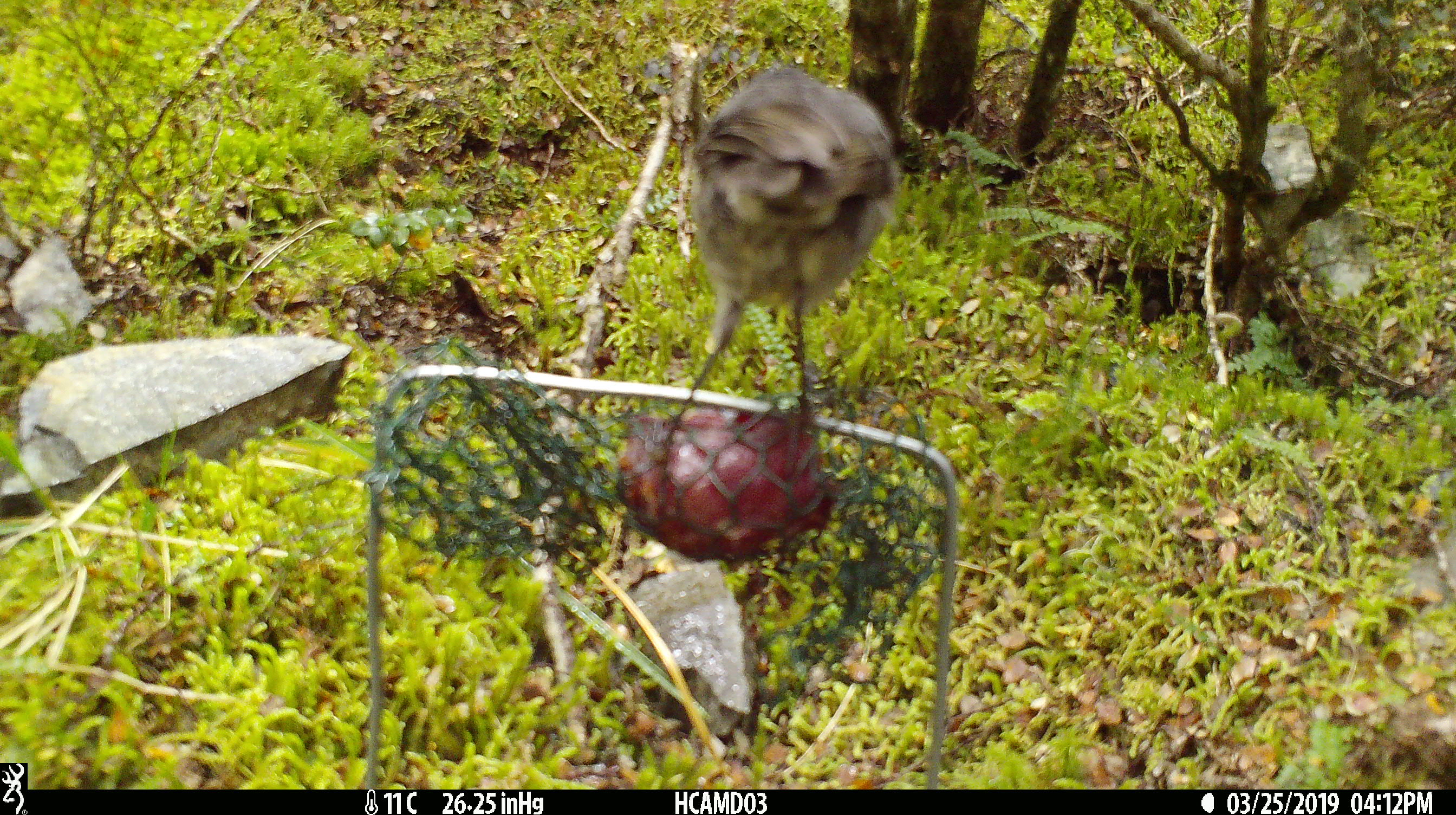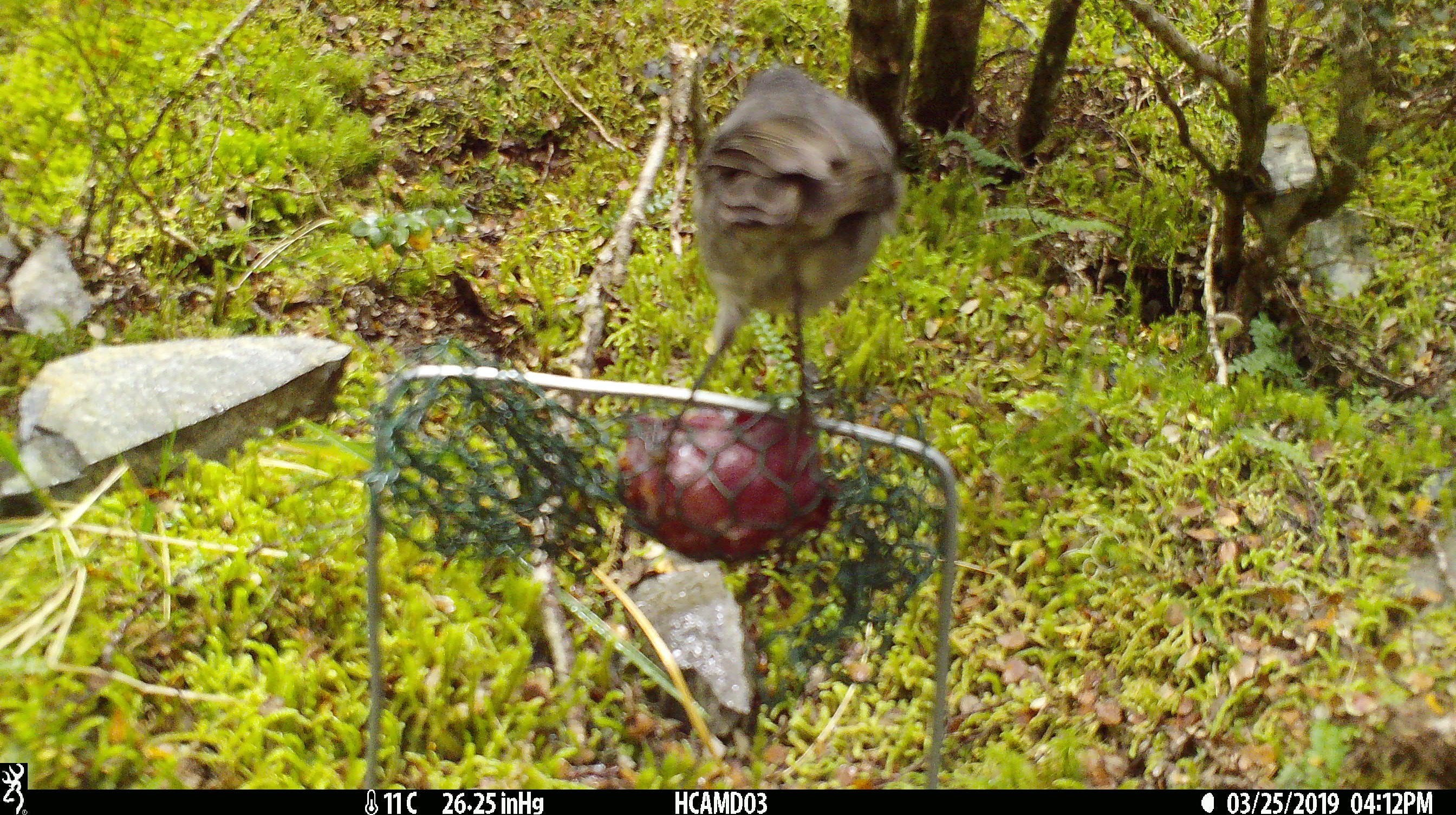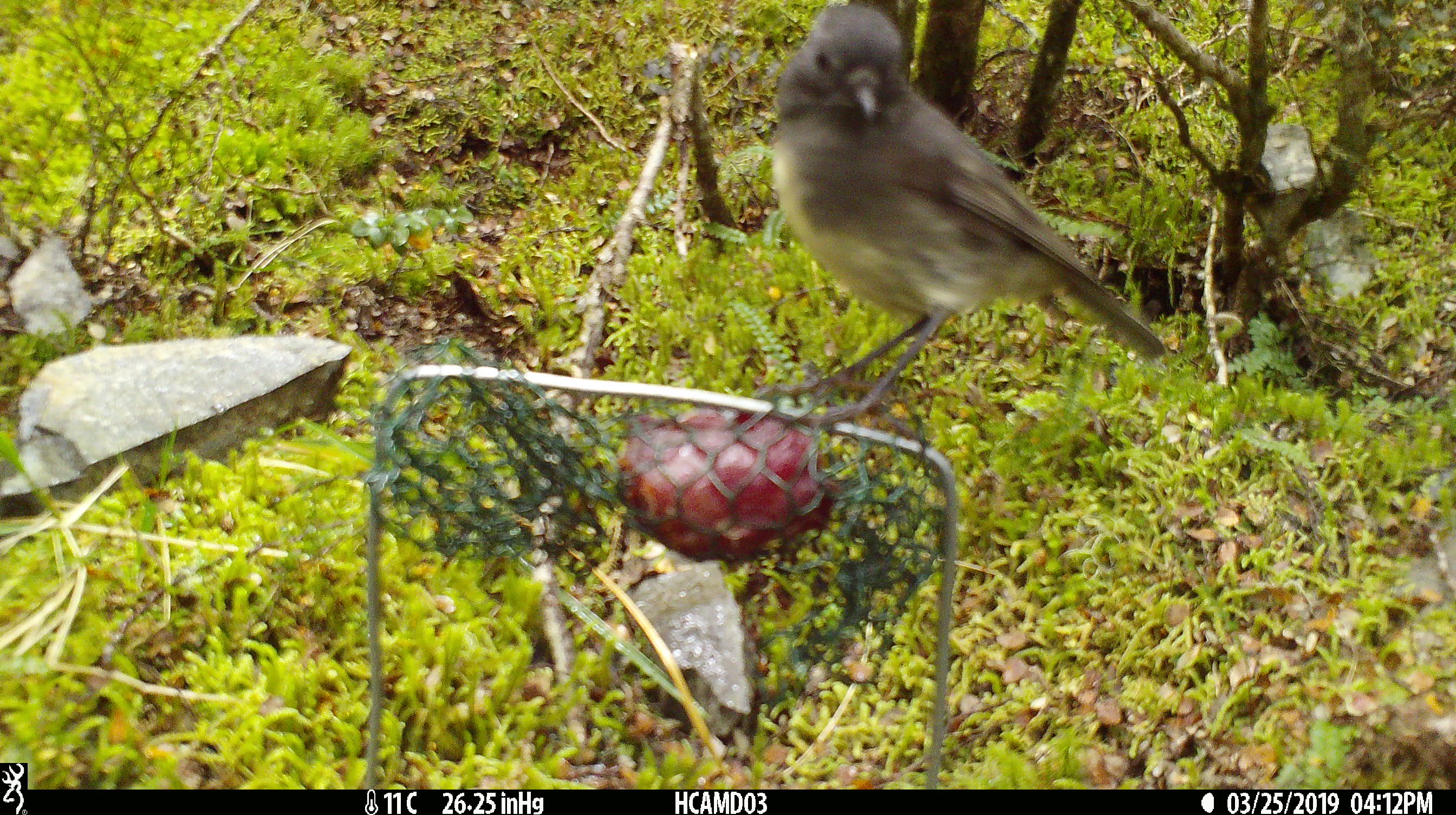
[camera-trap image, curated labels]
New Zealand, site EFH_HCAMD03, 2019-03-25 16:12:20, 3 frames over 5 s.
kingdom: Animalia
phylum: Chordata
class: Aves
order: Passeriformes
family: Petroicidae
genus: Petroica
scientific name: Petroica australis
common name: new zealand robin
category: robin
Robin (new zealand robin) (Petroica australis).